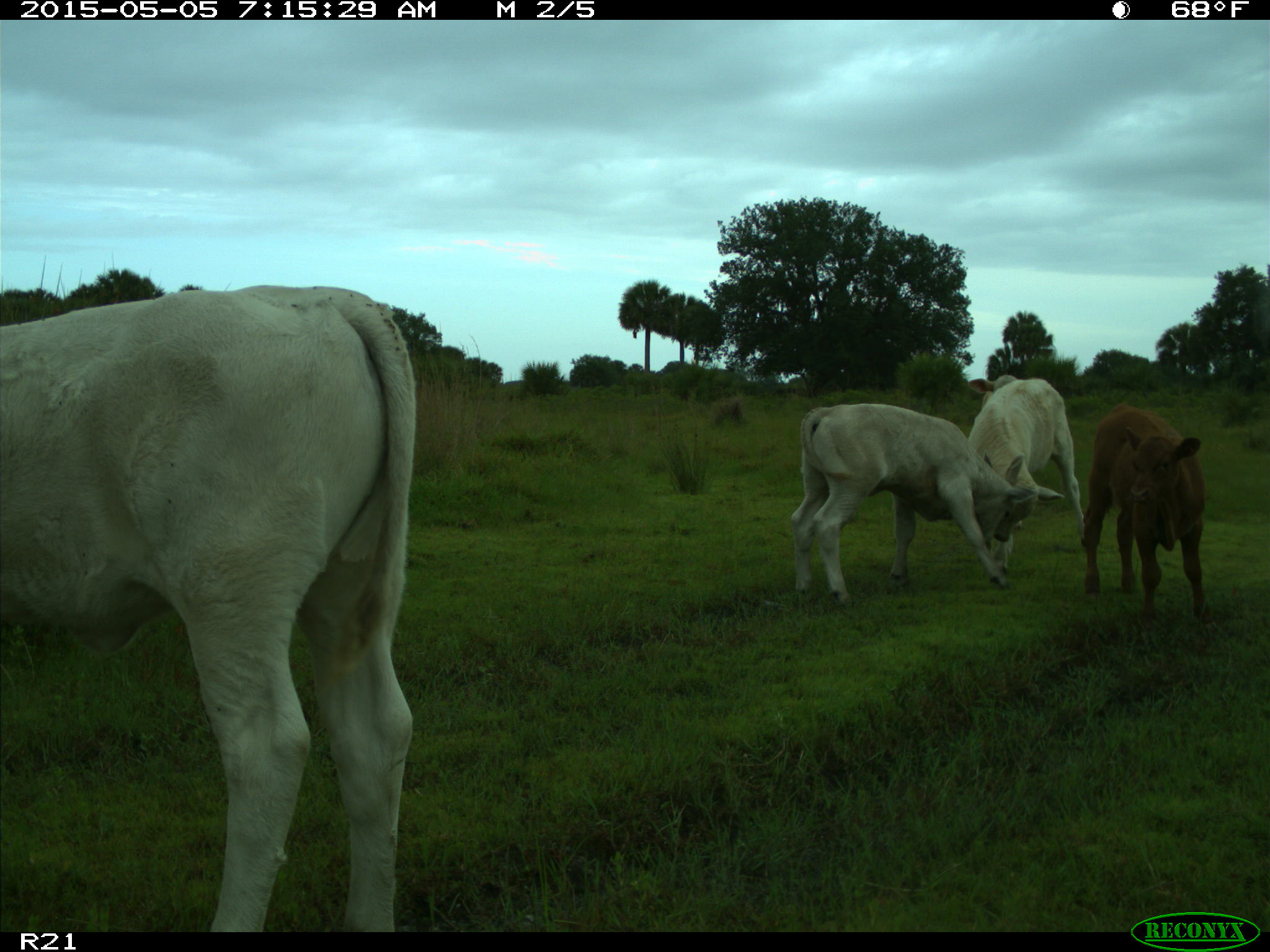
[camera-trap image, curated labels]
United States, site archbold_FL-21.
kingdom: Animalia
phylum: Chordata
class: Mammalia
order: Artiodactyla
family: Bovidae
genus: Bos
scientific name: Bos taurus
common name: domestic cow